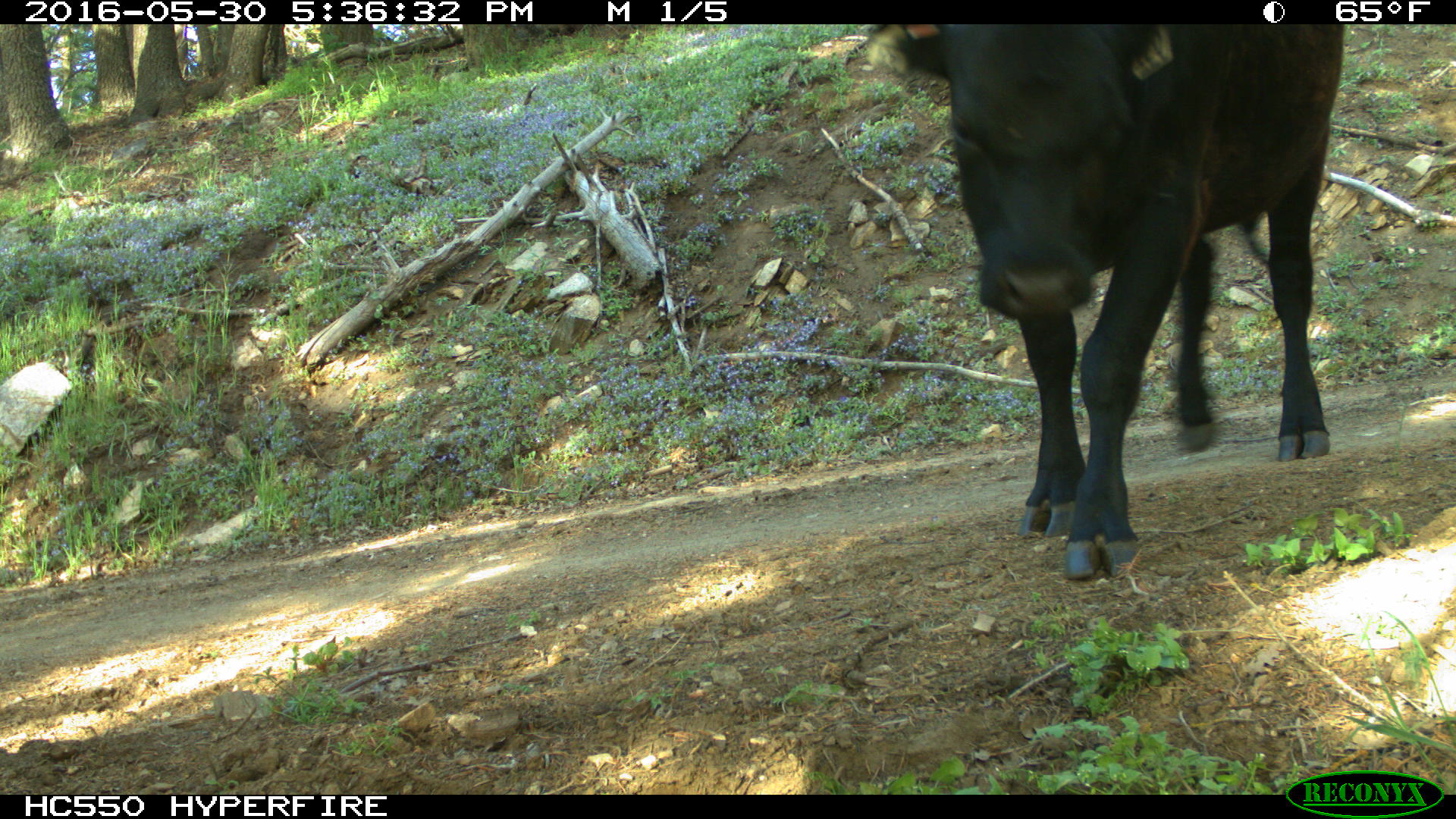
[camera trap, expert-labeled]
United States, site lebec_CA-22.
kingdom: Animalia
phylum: Chordata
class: Mammalia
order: Artiodactyla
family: Bovidae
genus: Bos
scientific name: Bos taurus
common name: domestic cow